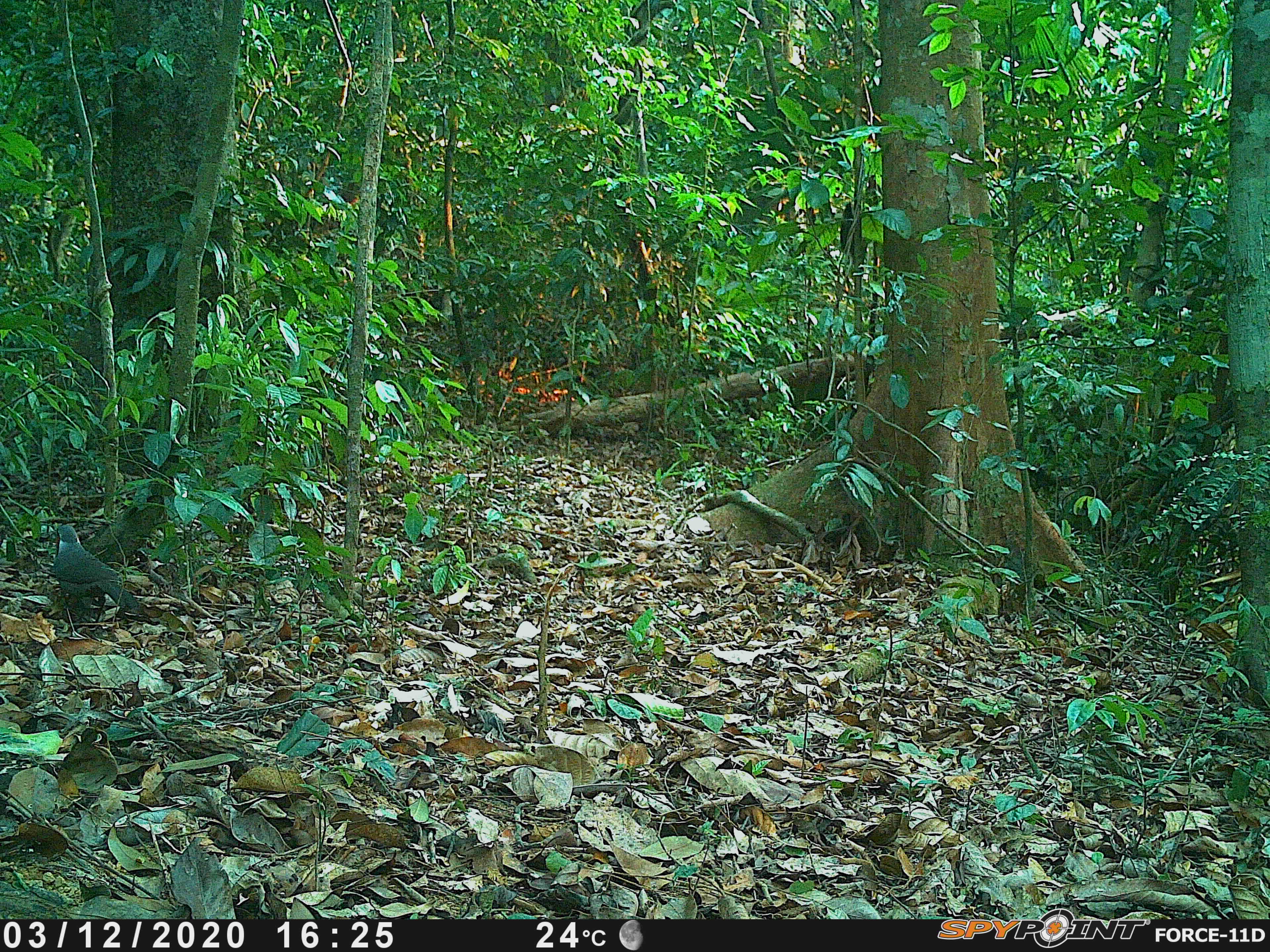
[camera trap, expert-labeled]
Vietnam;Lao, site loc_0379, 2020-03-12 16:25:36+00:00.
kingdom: Animalia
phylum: Chordata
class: Aves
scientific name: Aves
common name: bird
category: unidentified bird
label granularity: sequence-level